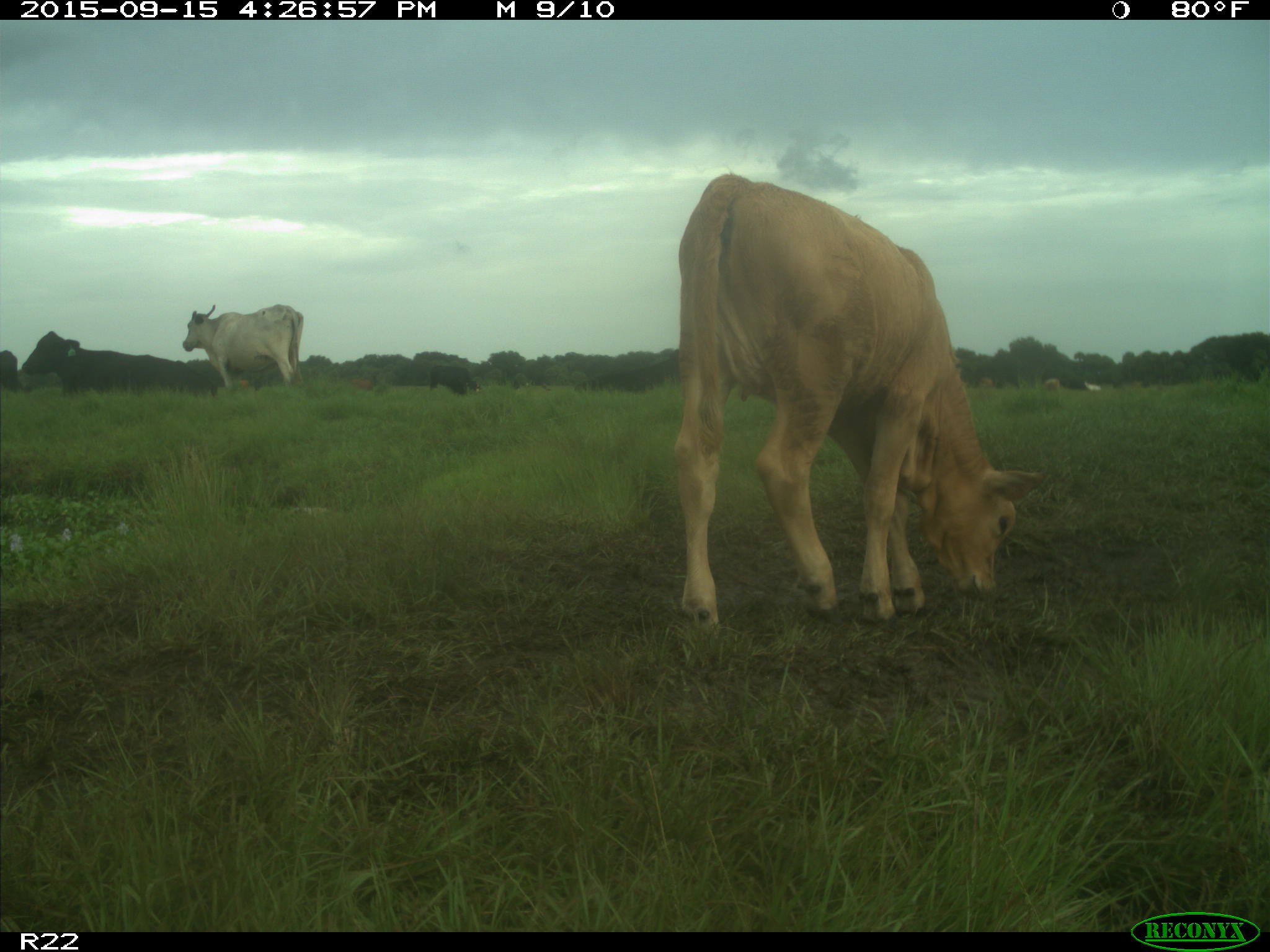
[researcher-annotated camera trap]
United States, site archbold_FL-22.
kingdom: Animalia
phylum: Chordata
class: Mammalia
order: Artiodactyla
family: Bovidae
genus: Bos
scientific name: Bos taurus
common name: domestic cow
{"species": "Bos taurus (domestic cow)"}